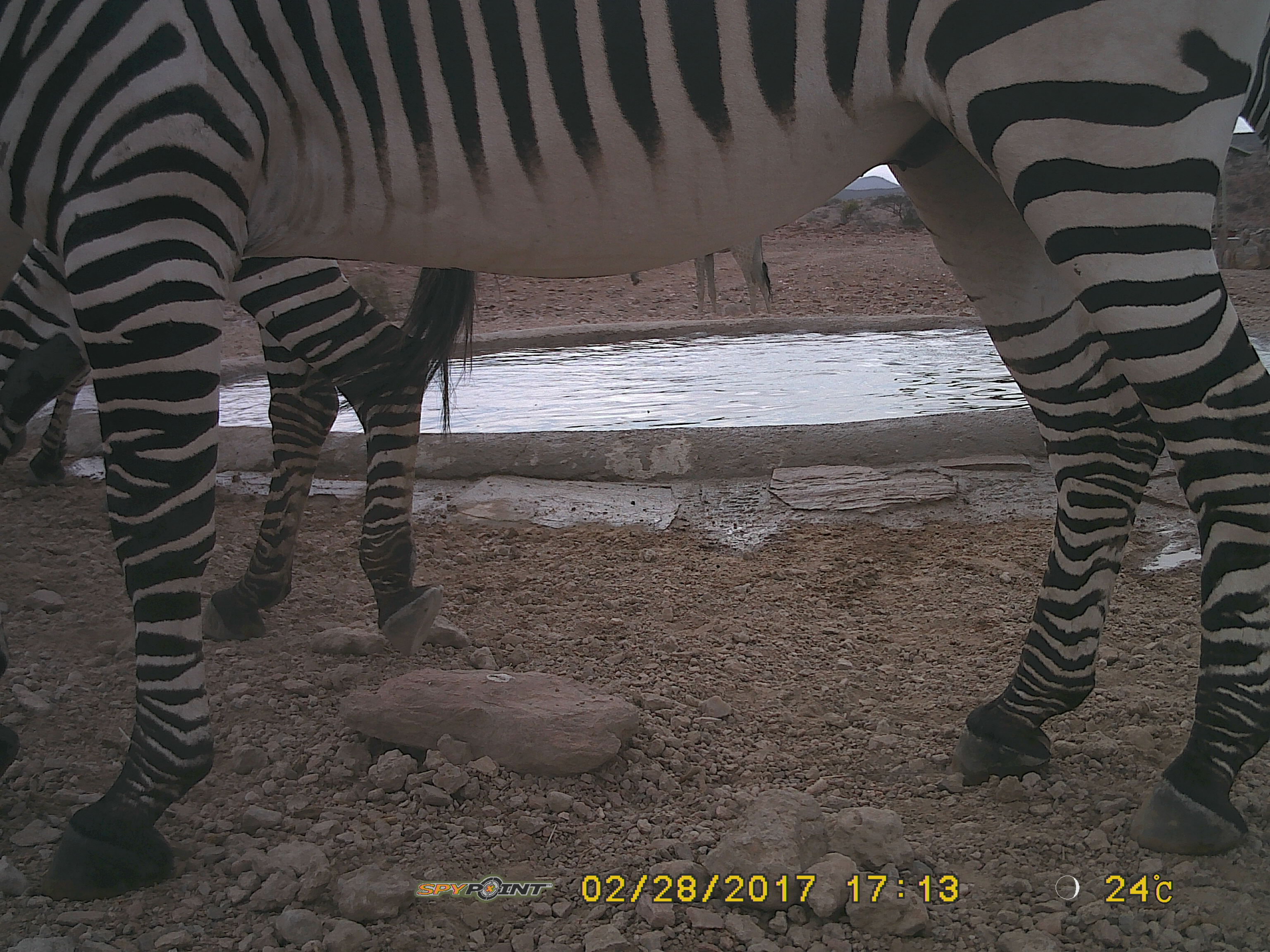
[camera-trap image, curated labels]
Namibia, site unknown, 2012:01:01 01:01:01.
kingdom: Animalia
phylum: Chordata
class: Mammalia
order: Perissodactyla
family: Equidae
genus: Equus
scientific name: Equus zebra hartmannae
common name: hartmann's mountain zebra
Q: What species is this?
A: Equus zebra hartmannae (hartmann's mountain zebra).